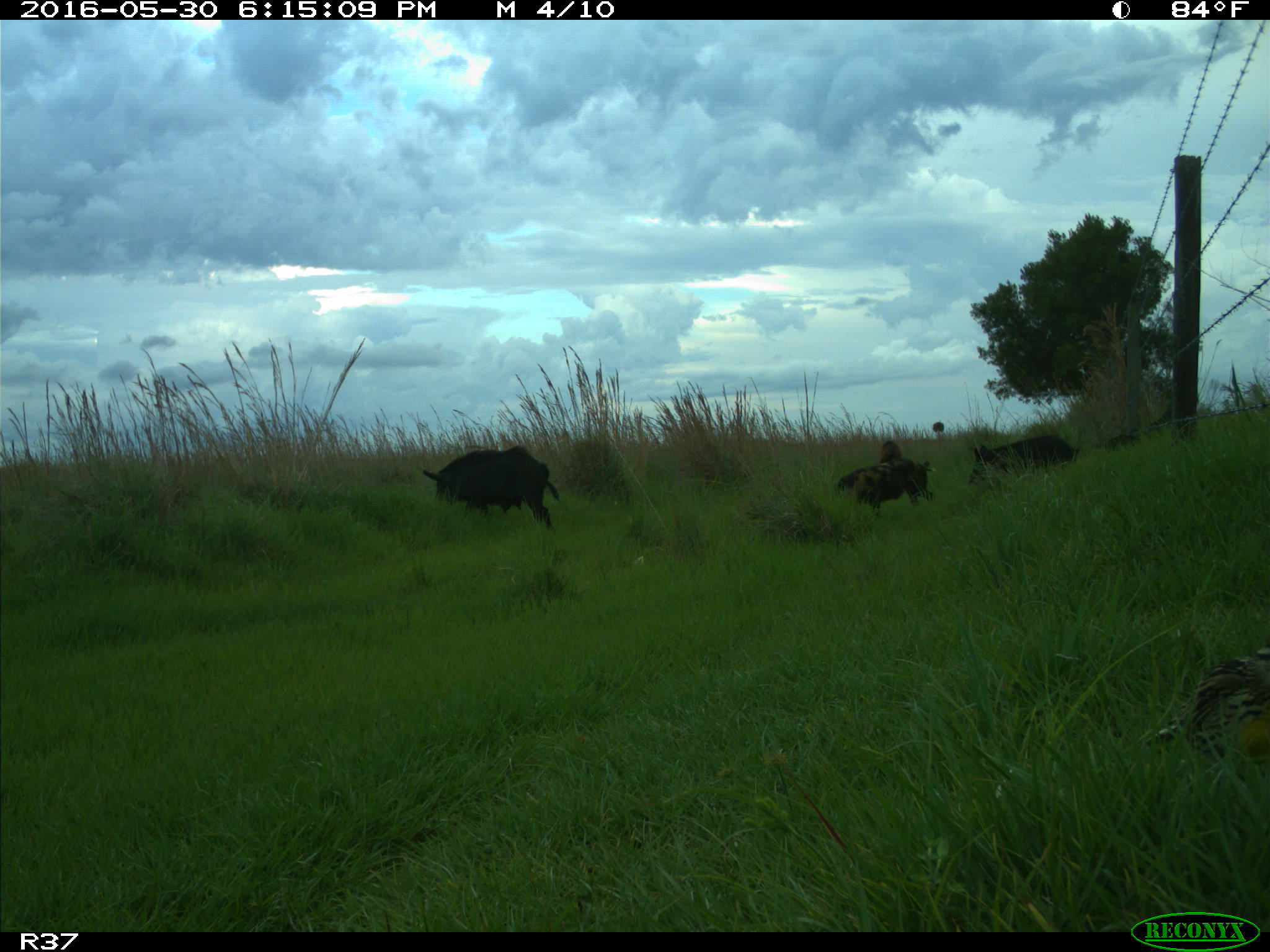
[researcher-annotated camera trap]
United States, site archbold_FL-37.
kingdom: Animalia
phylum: Chordata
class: Mammalia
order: Artiodactyla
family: Suidae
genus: Sus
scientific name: Sus scrofa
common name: wild boar